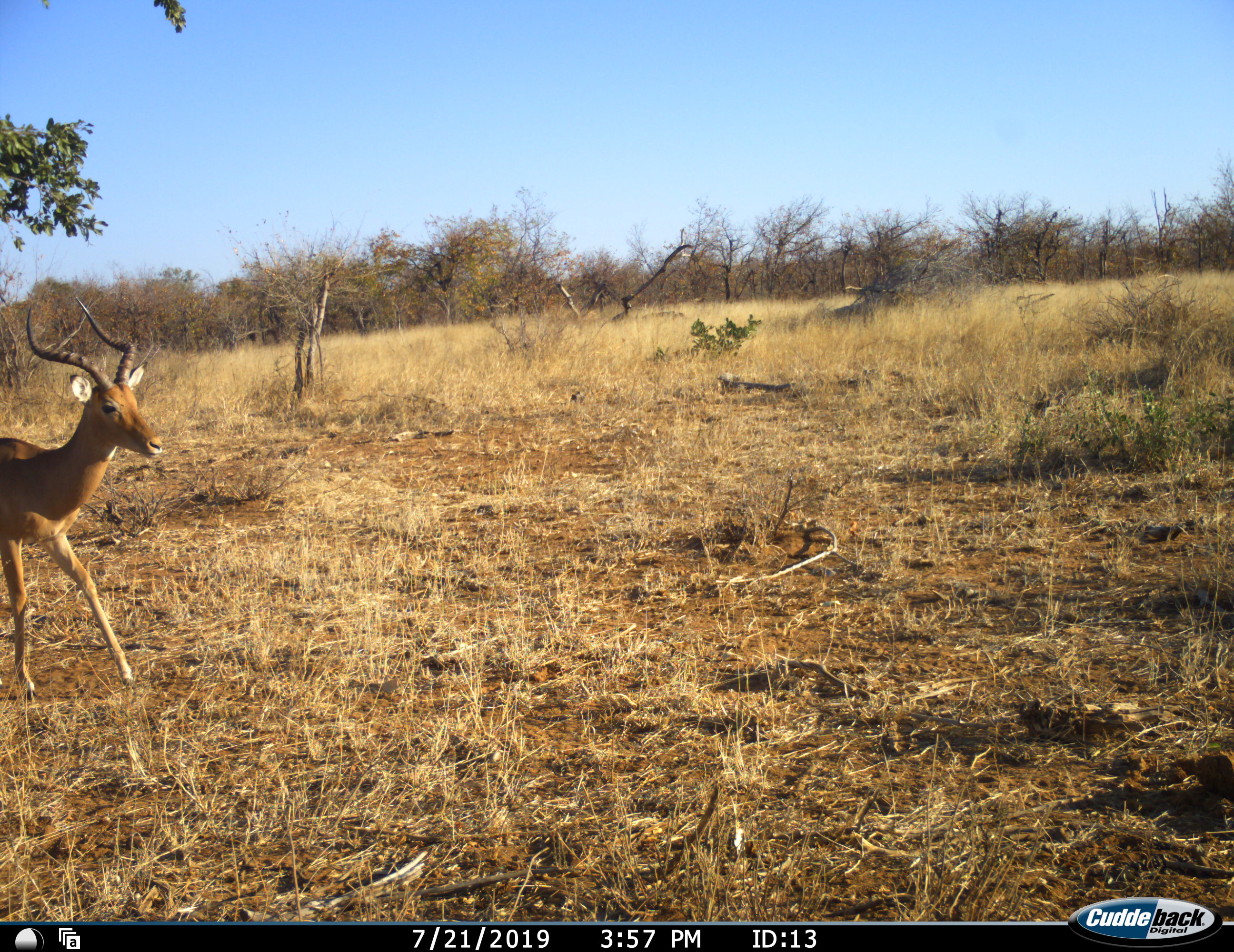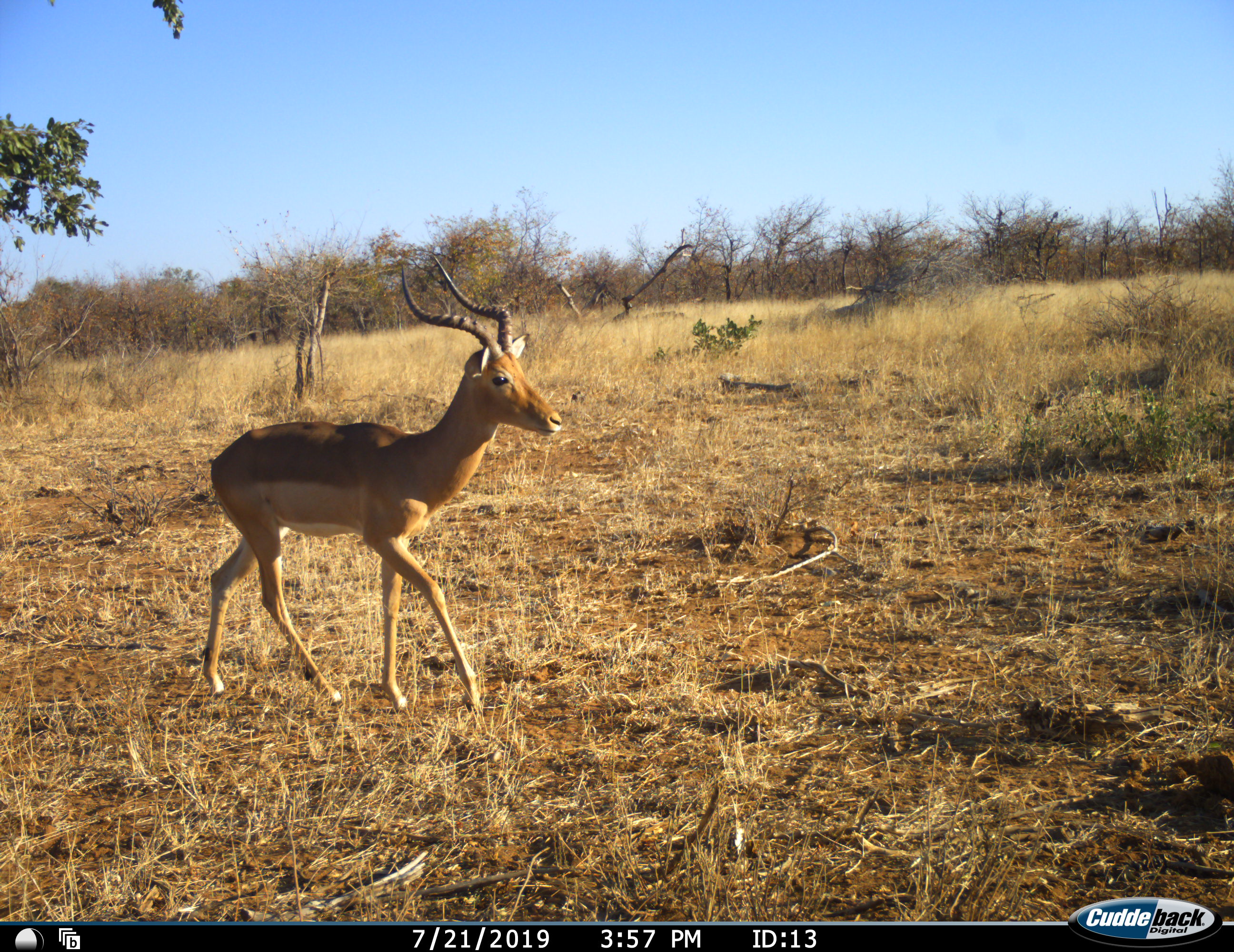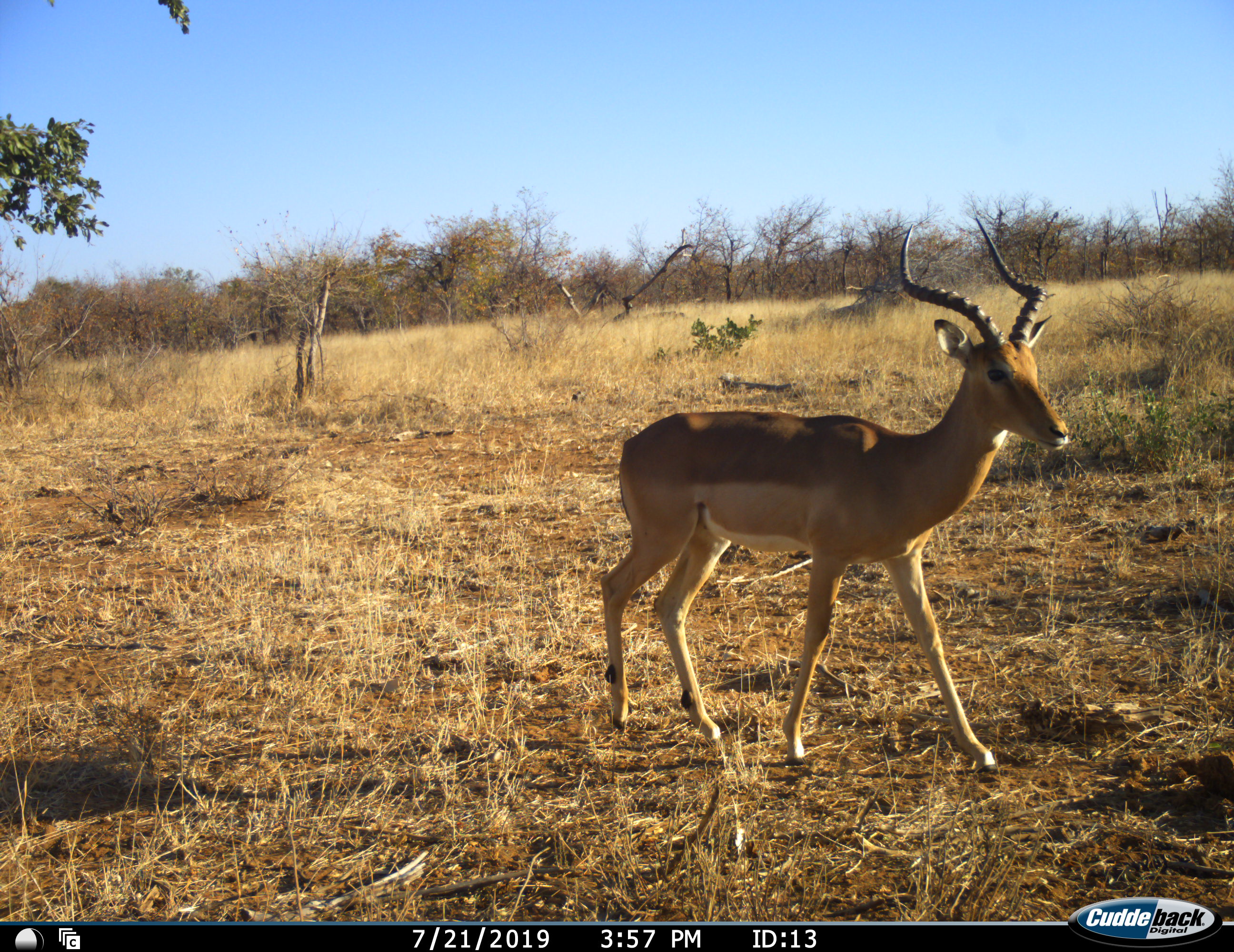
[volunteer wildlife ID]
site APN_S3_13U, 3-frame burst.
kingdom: Animalia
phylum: Chordata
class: Mammalia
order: Artiodactyla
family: Bovidae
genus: Aepyceros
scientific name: Aepyceros melampus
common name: impala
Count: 1.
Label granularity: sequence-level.